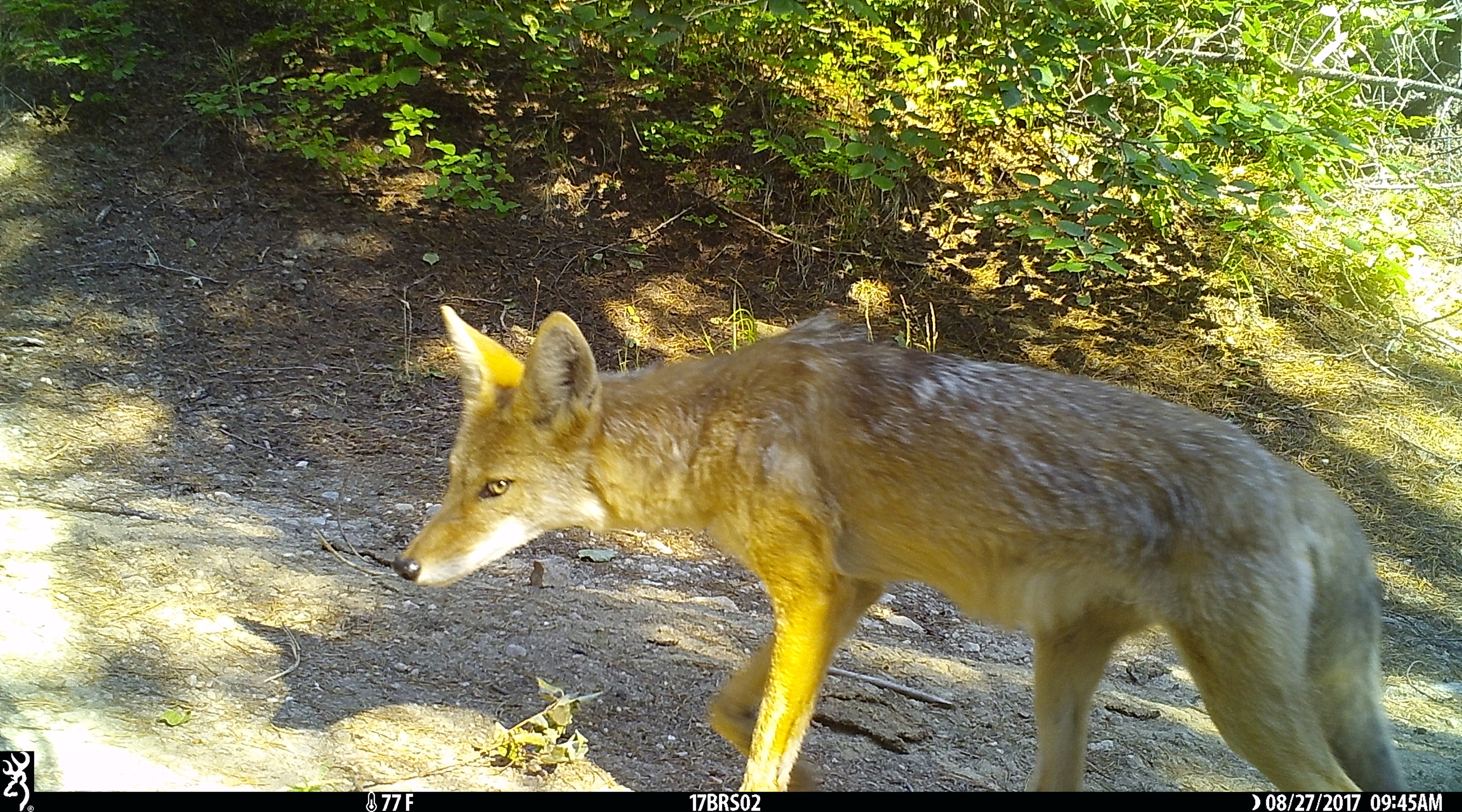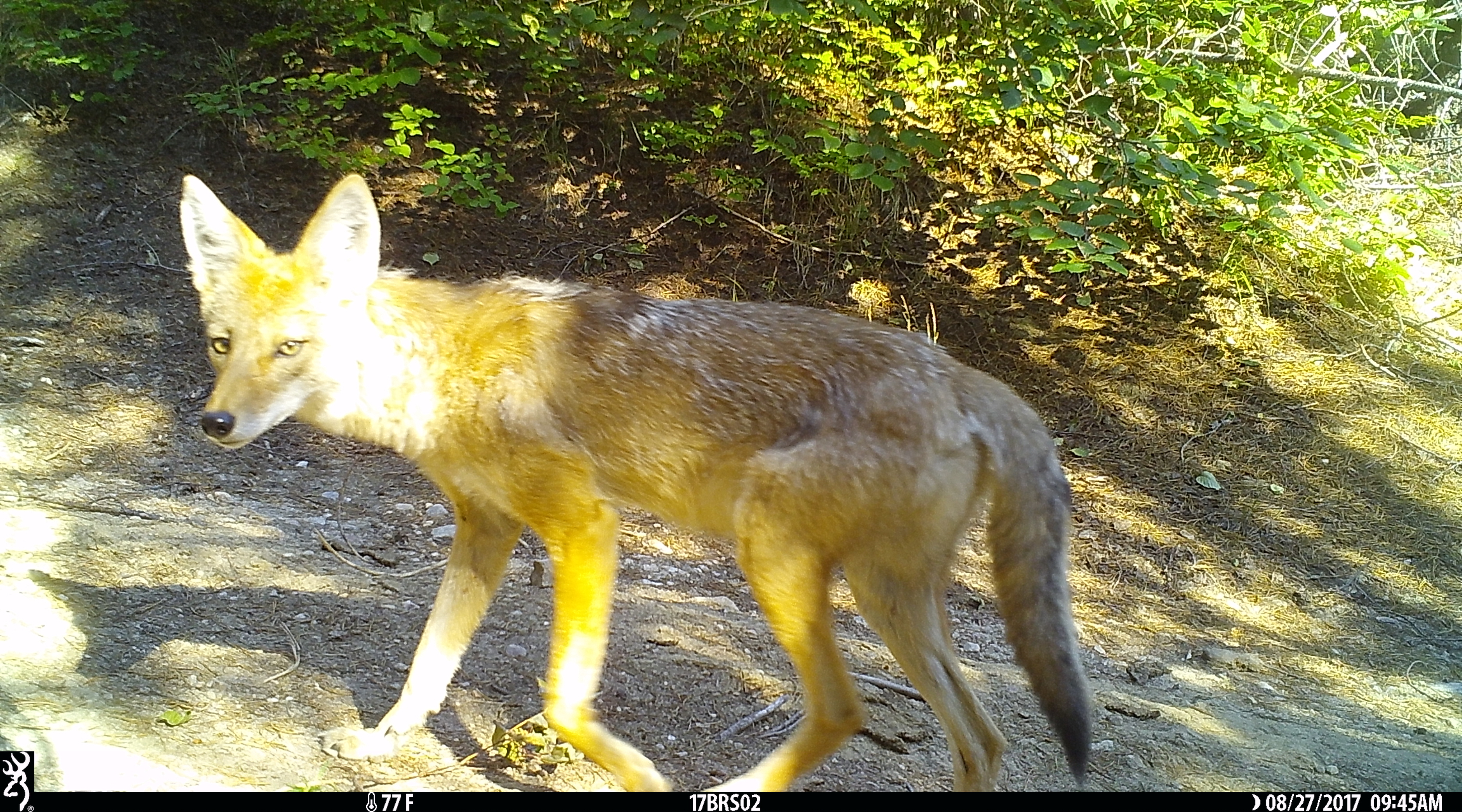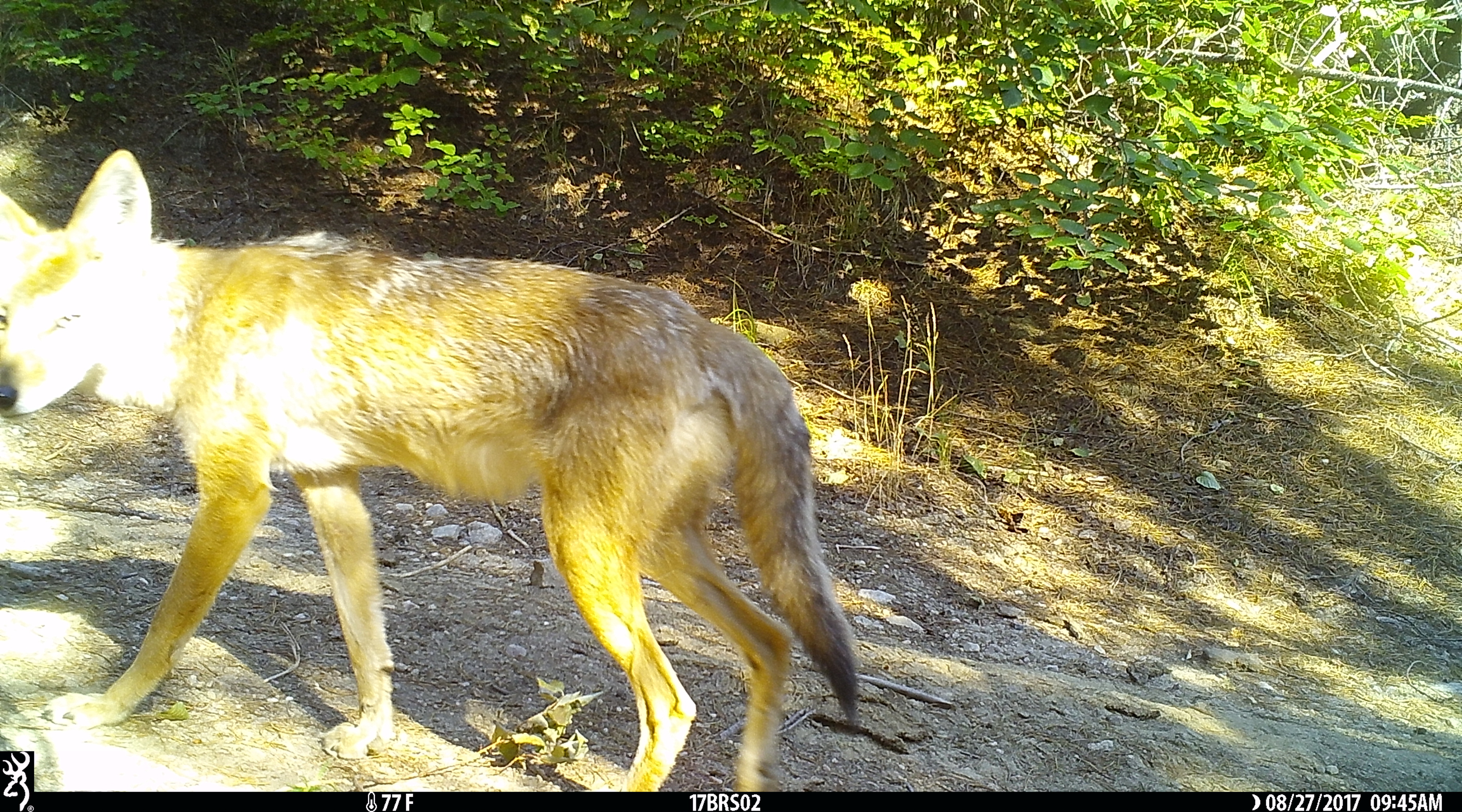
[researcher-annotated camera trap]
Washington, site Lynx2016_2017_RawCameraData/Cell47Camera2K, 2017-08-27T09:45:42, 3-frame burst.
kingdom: Animalia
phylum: Chordata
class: Mammalia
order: Carnivora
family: Canidae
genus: Canis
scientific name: Canis latrans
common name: coyote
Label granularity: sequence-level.